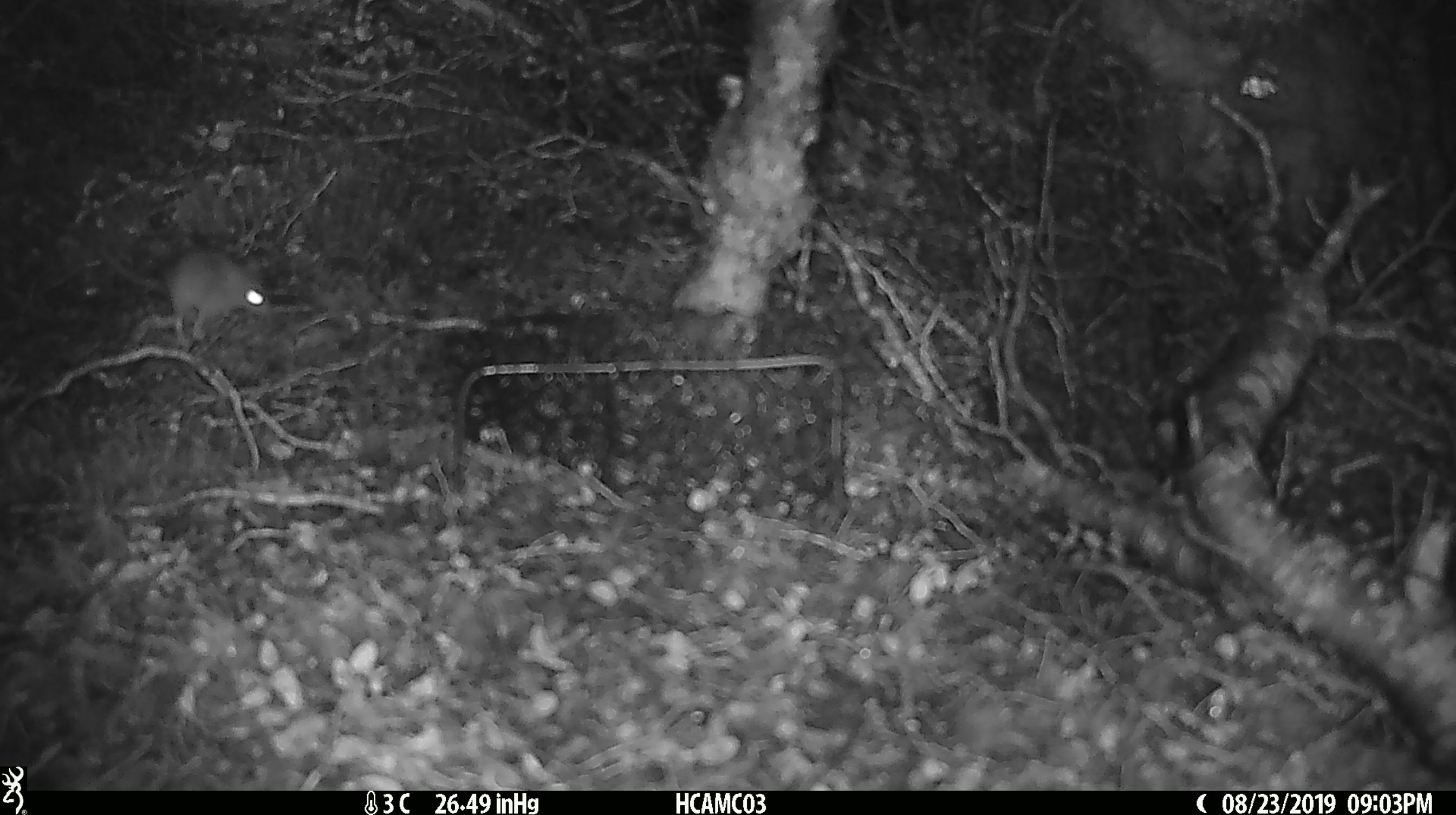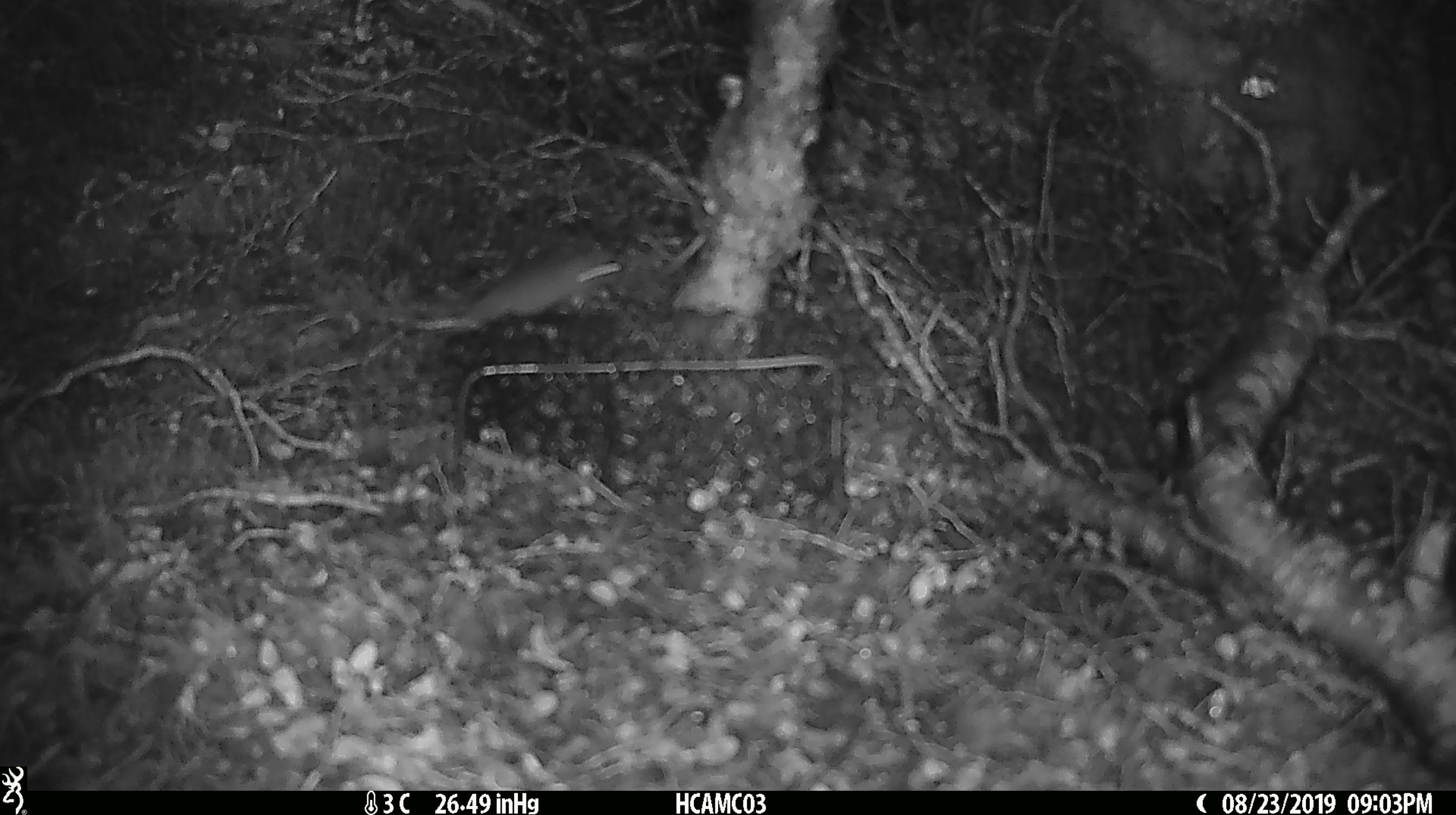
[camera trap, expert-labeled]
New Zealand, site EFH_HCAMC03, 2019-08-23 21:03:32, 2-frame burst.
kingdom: Animalia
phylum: Chordata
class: Mammalia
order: Rodentia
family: Muridae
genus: Mus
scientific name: Mus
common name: mouse